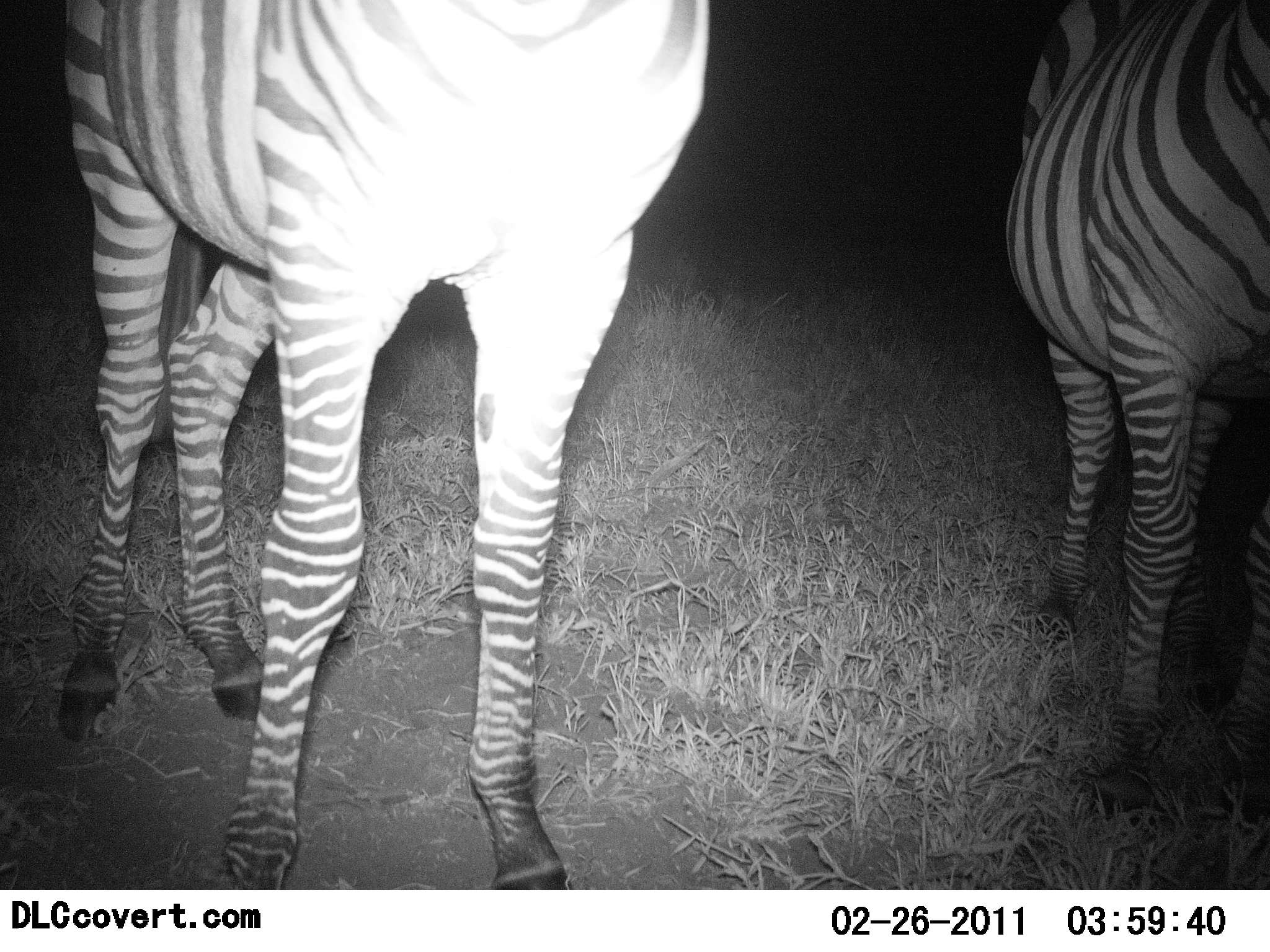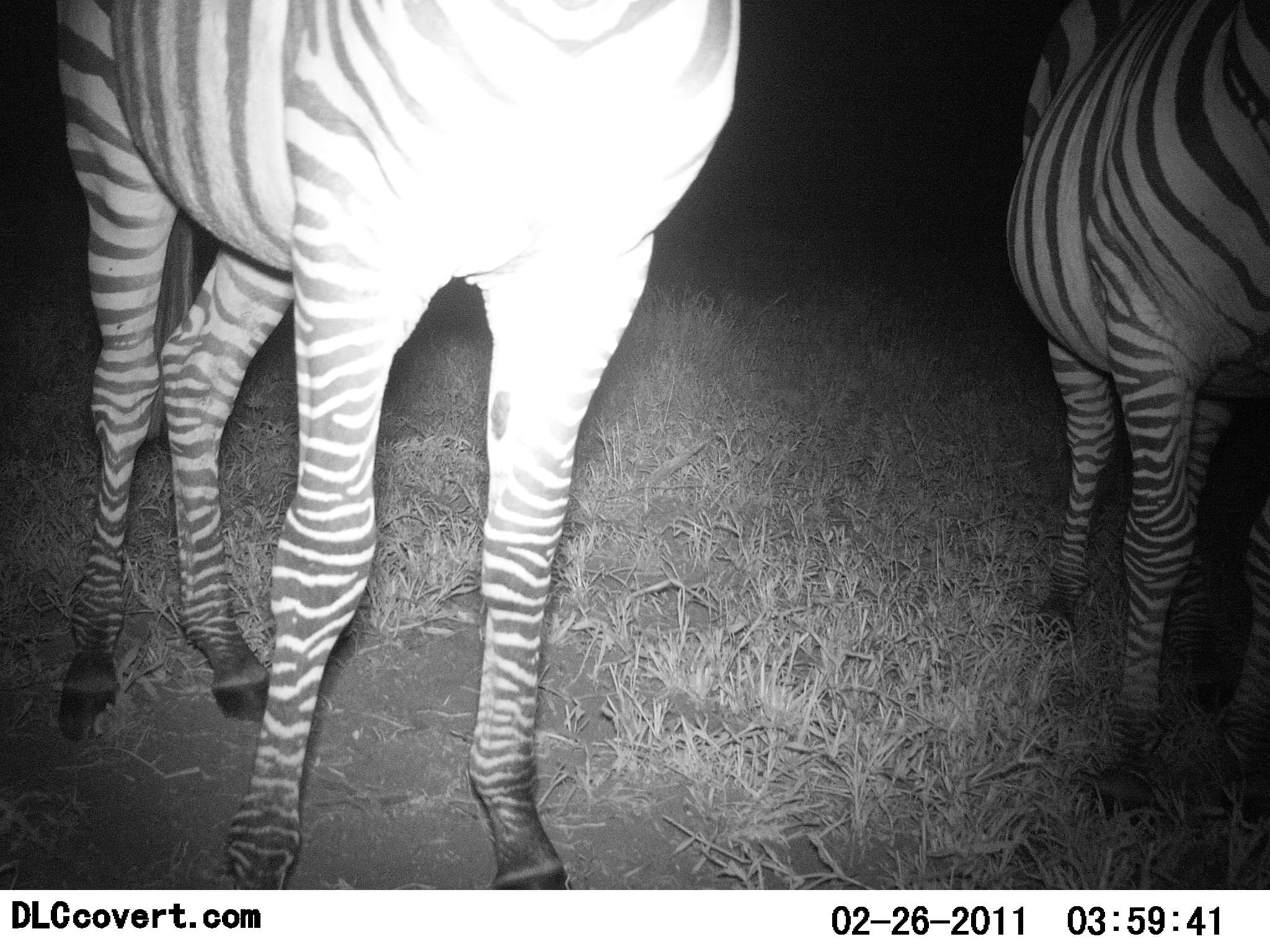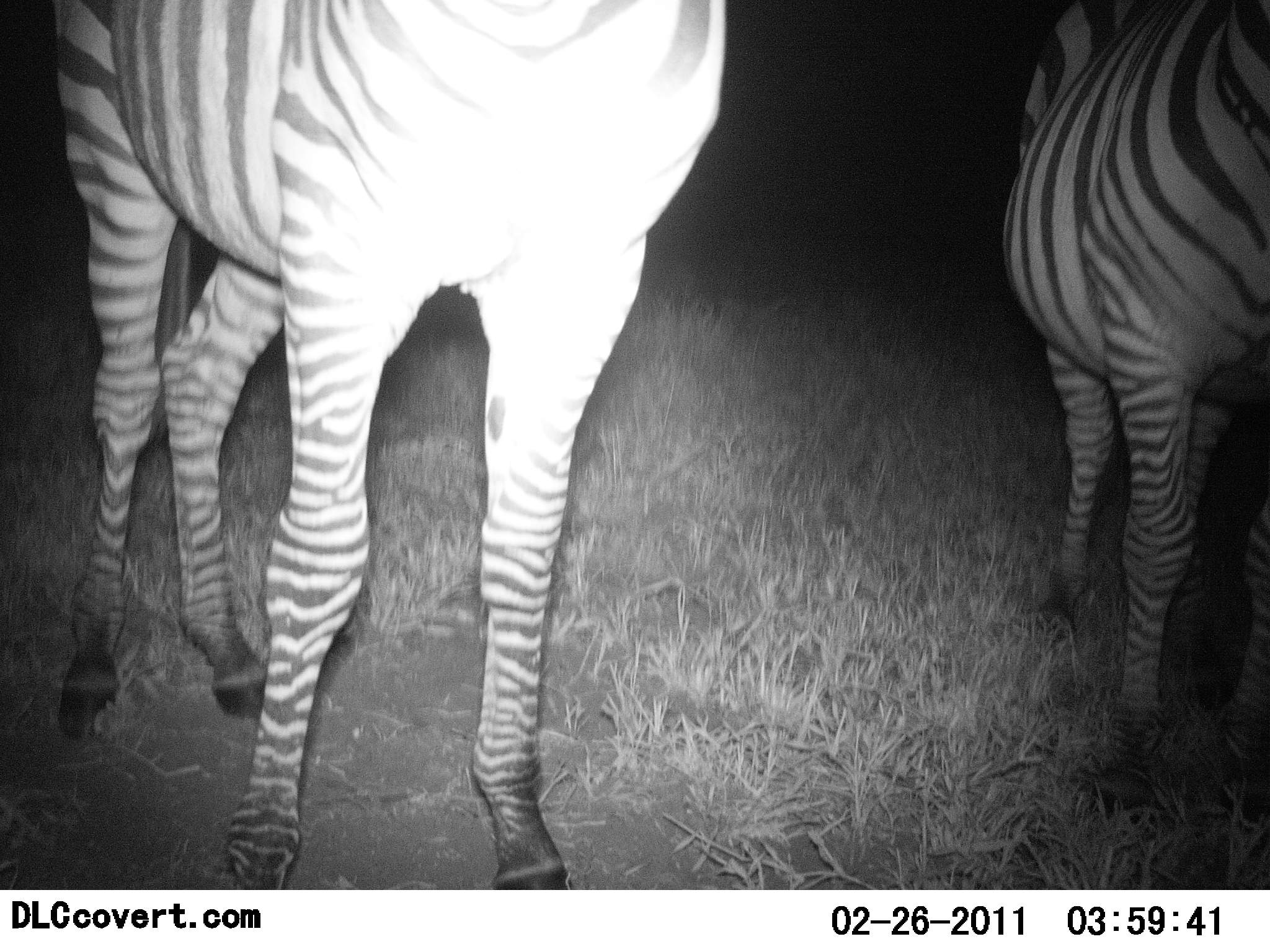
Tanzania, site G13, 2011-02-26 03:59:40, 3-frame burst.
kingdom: Animalia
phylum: Chordata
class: Mammalia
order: Perissodactyla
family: Equidae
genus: Equus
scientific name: Equus quagga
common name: plains zebra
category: zebra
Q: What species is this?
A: Zebra (plains zebra) (Equus quagga).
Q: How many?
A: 2.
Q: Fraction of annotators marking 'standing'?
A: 91%.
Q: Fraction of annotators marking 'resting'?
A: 0%.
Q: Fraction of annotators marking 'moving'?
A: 9%.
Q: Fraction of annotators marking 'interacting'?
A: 0%.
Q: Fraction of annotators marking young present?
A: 0%.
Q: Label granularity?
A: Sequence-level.